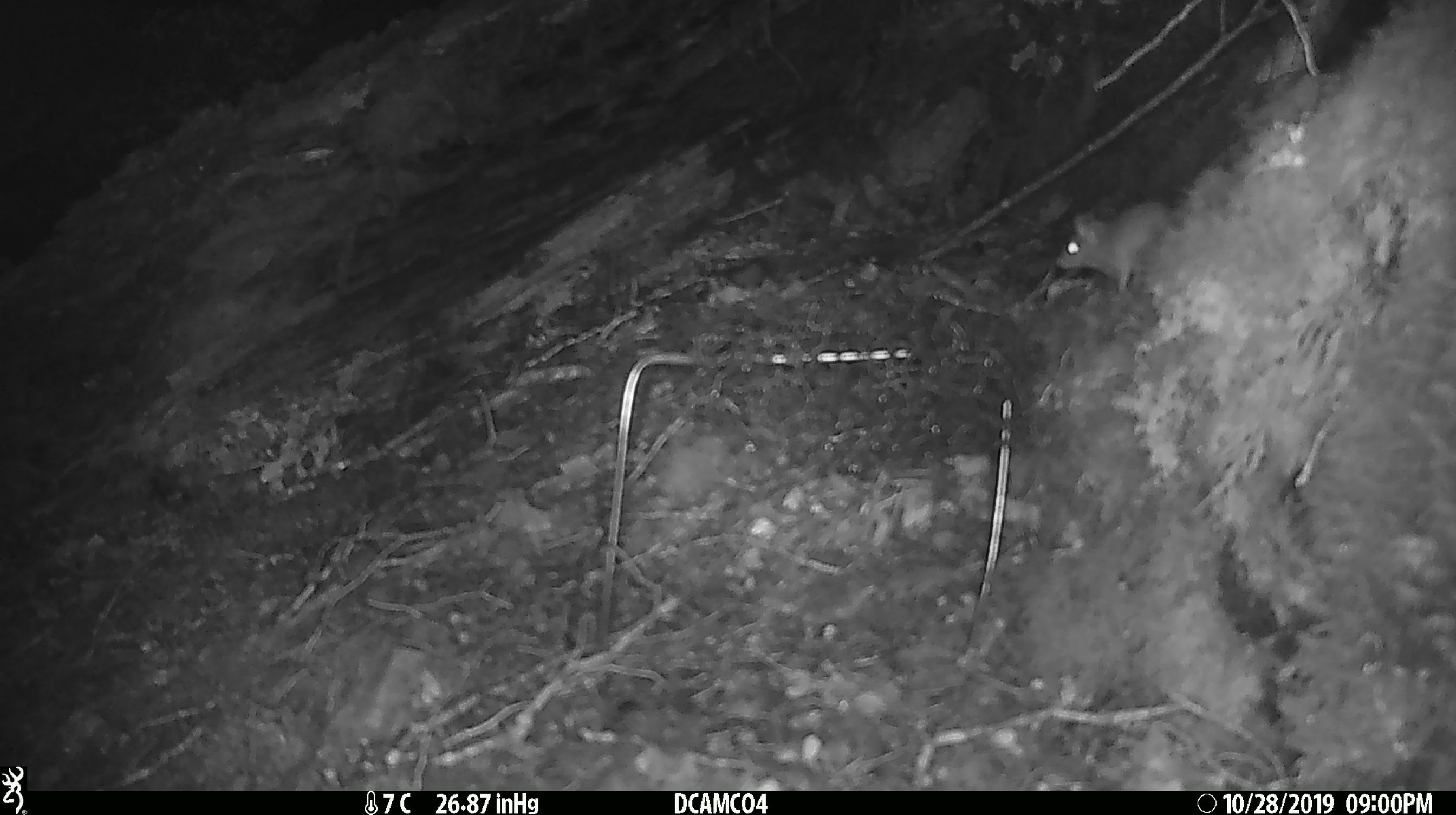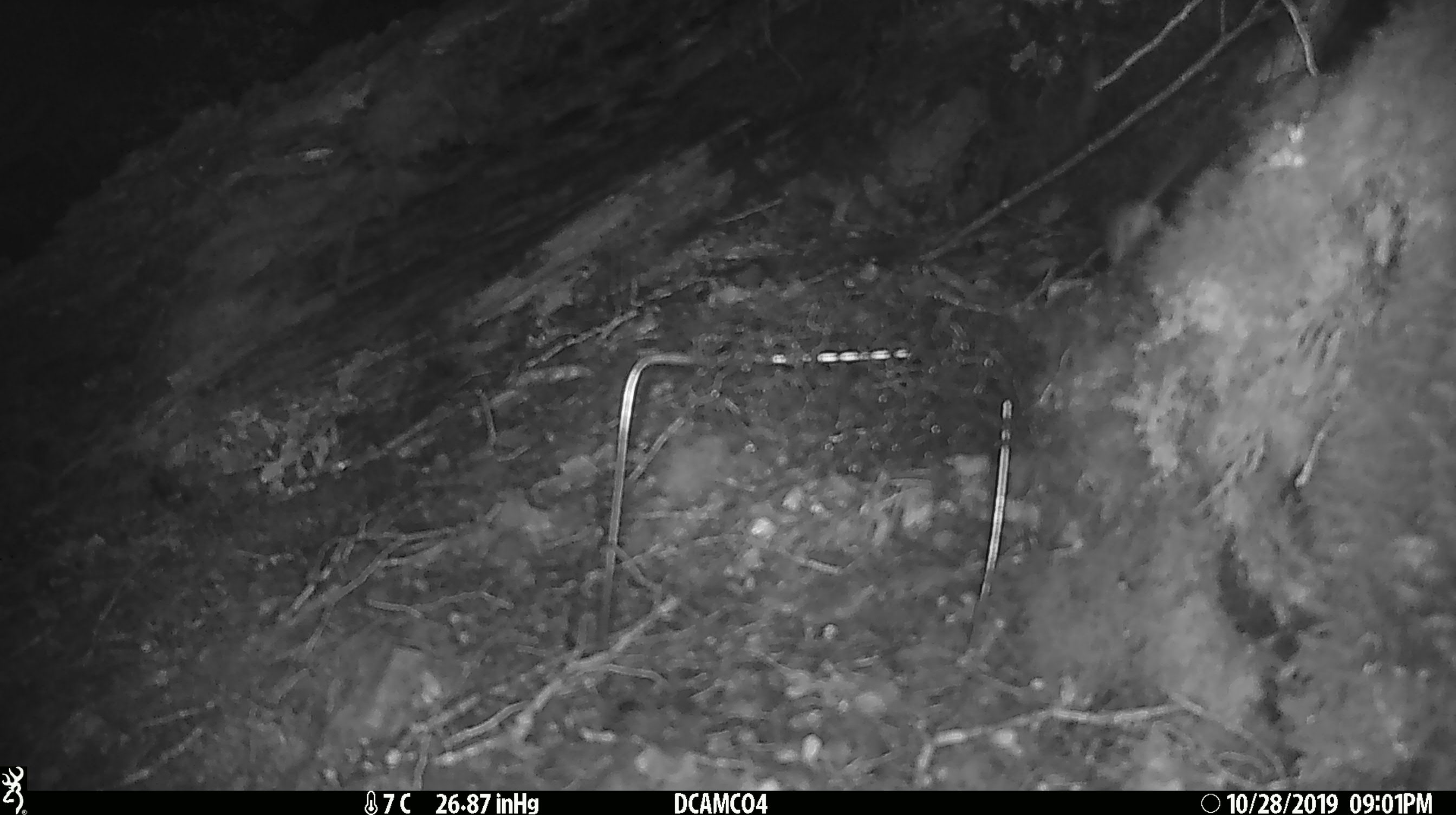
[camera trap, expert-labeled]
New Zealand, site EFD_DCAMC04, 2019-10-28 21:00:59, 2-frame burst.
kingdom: Animalia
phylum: Chordata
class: Mammalia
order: Rodentia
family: Muridae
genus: Mus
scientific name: Mus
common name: mouse